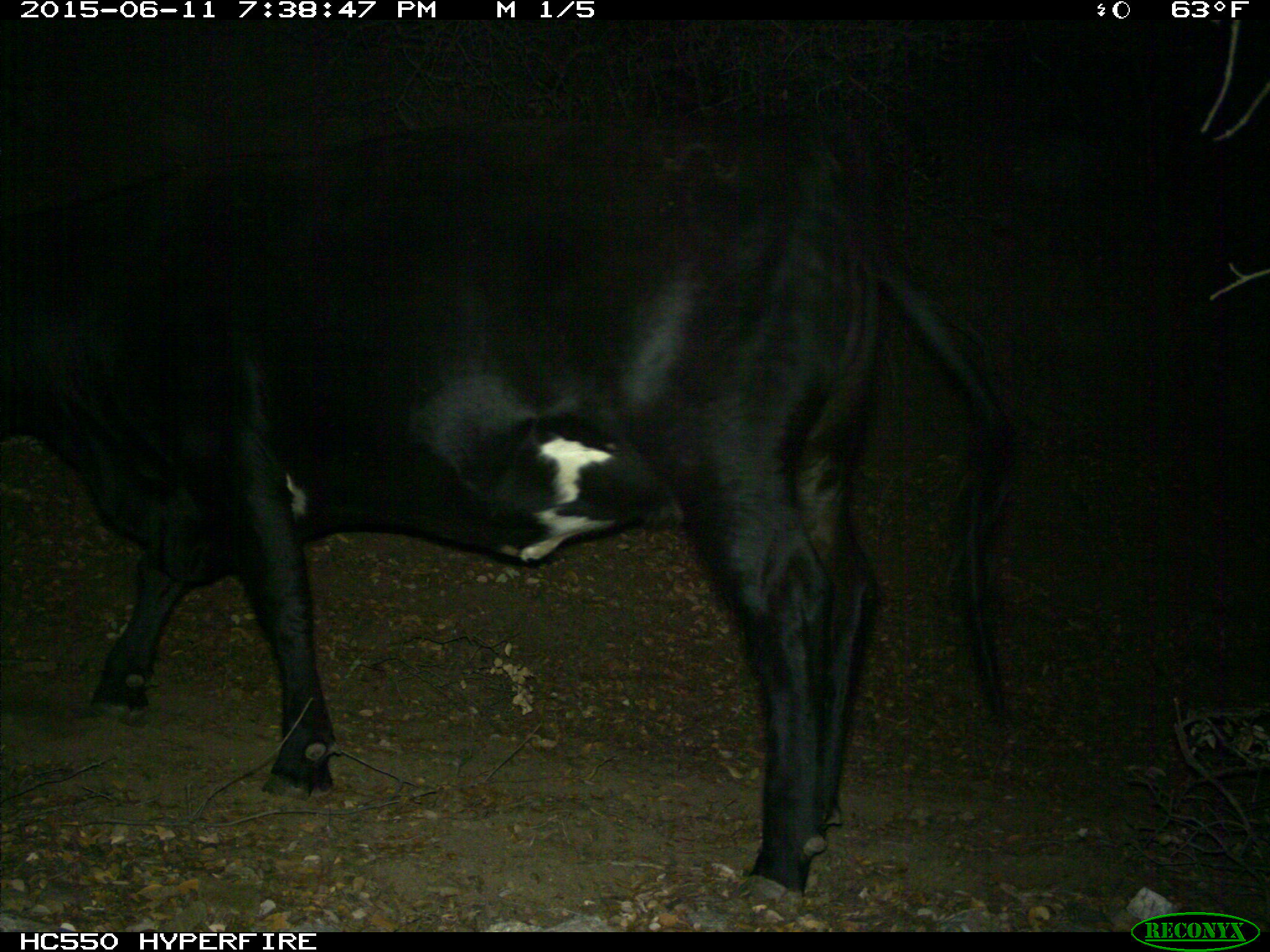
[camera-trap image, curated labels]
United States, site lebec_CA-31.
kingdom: Animalia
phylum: Chordata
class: Mammalia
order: Artiodactyla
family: Bovidae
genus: Bos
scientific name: Bos taurus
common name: domestic cow